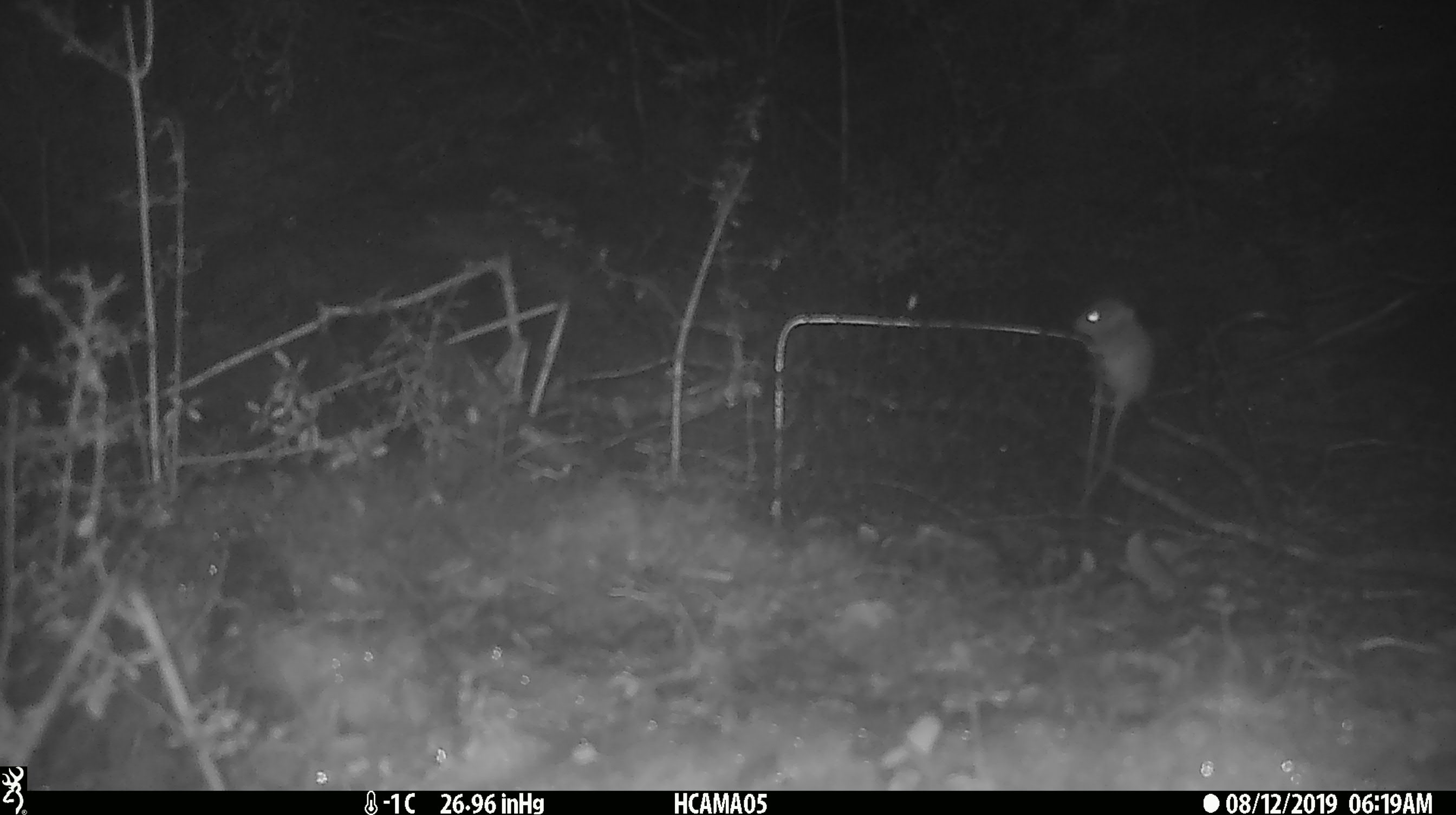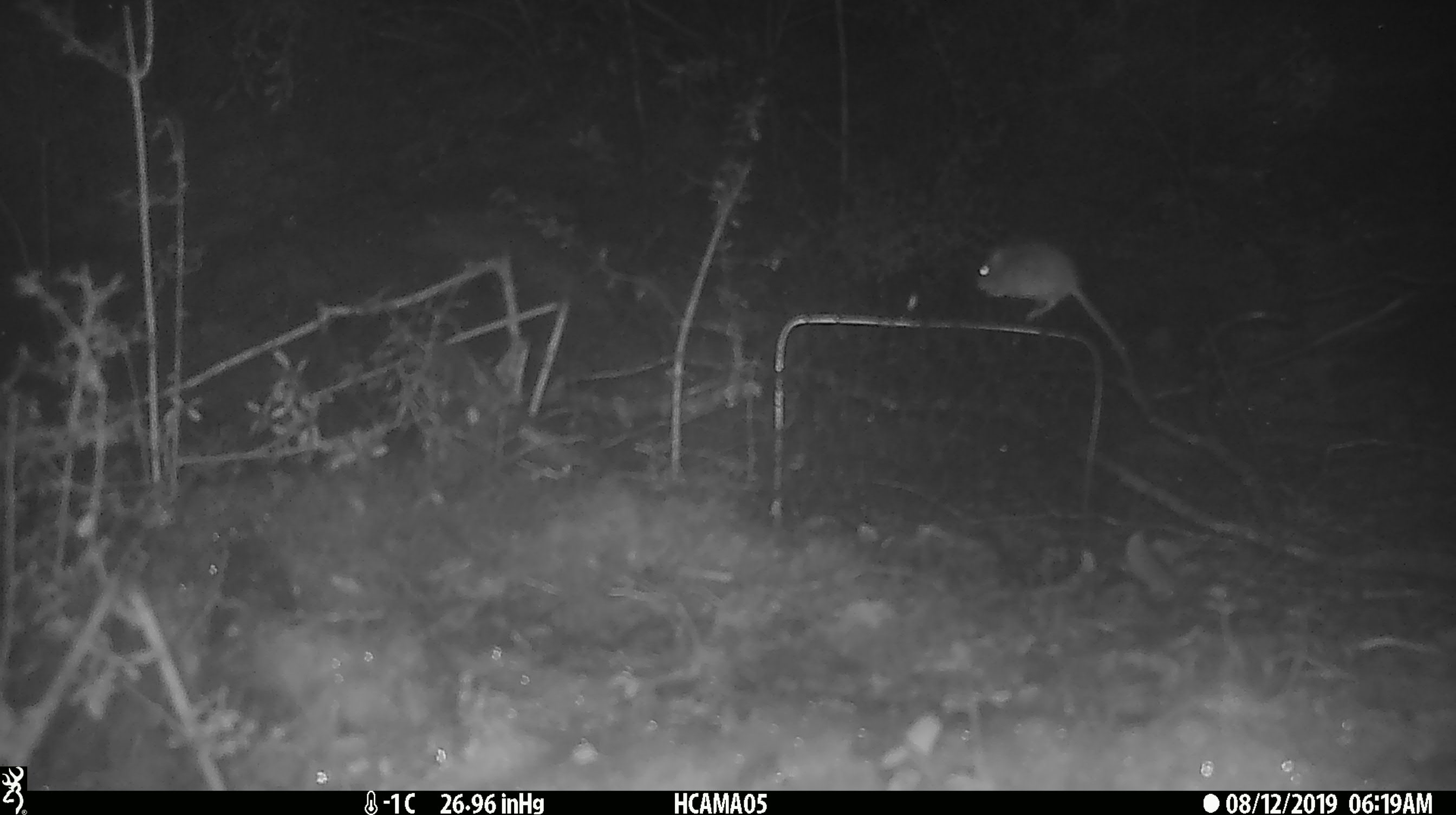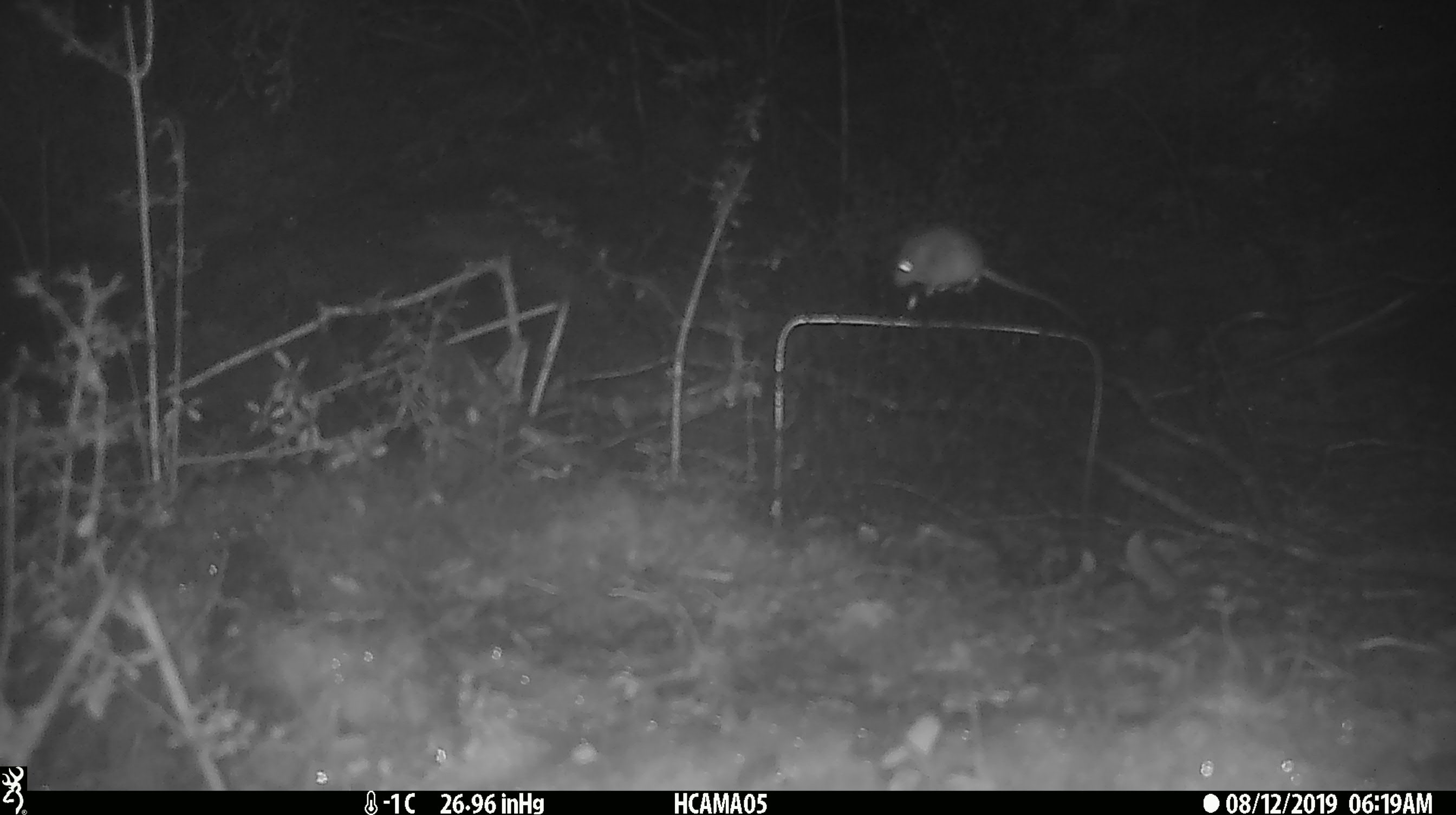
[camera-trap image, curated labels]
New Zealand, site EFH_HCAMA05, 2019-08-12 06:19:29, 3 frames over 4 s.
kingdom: Animalia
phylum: Chordata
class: Mammalia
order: Rodentia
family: Muridae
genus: Mus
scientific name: Mus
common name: mouse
Mouse (Mus).